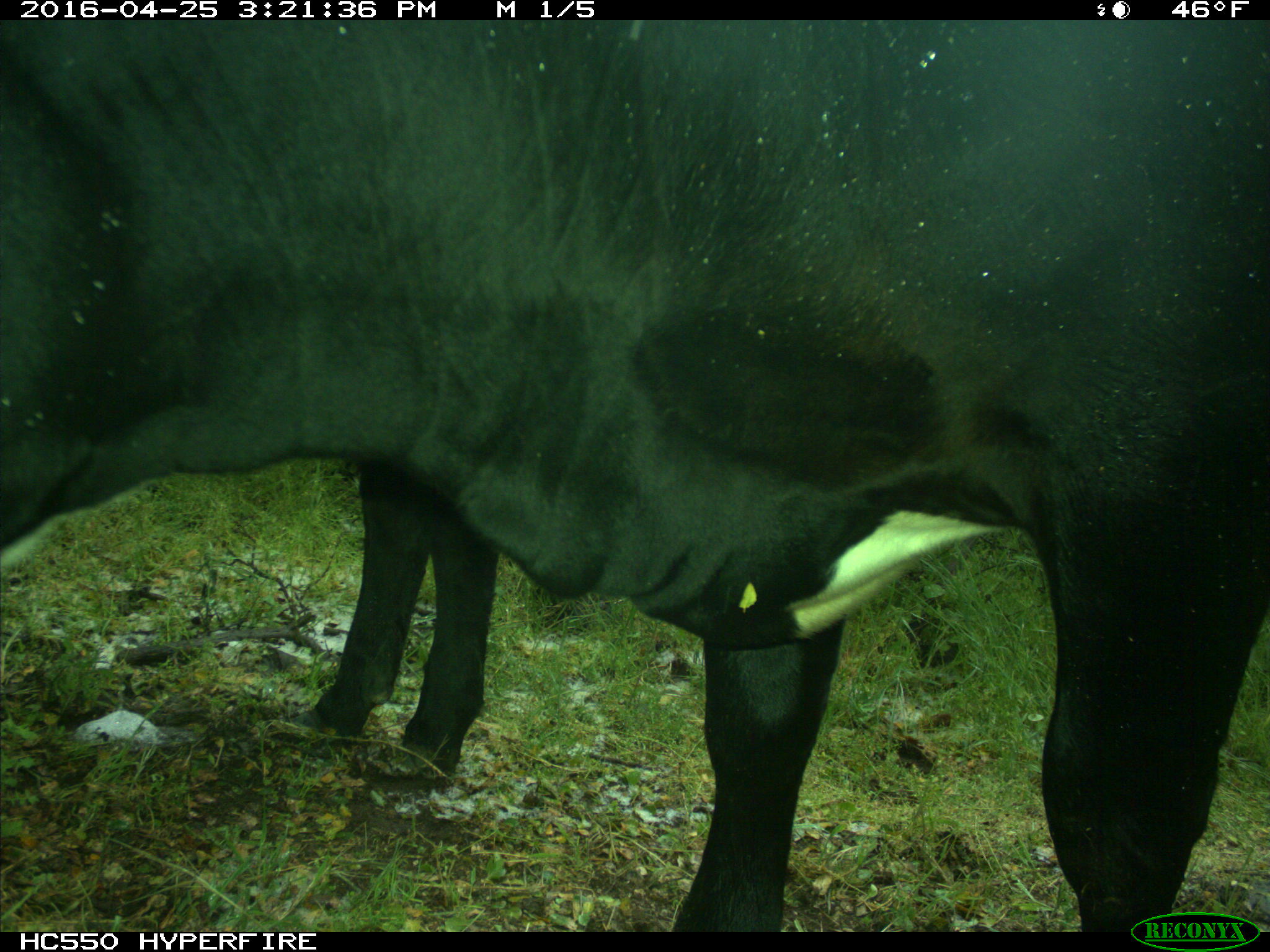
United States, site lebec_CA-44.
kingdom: Animalia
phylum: Chordata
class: Mammalia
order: Artiodactyla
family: Bovidae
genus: Bos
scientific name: Bos taurus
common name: domestic cow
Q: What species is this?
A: Bos taurus (domestic cow).